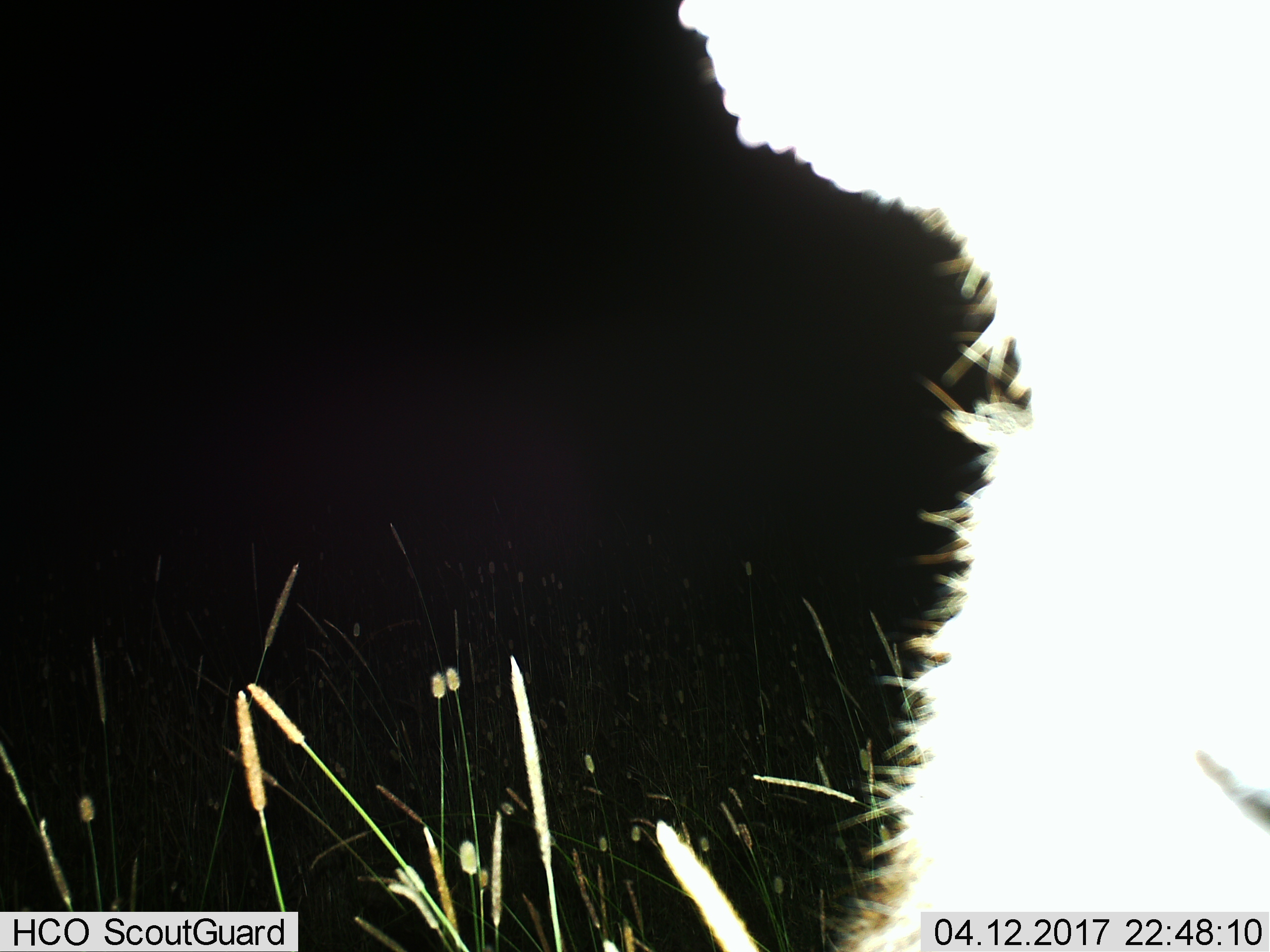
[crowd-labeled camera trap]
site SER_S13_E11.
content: unidentified animal